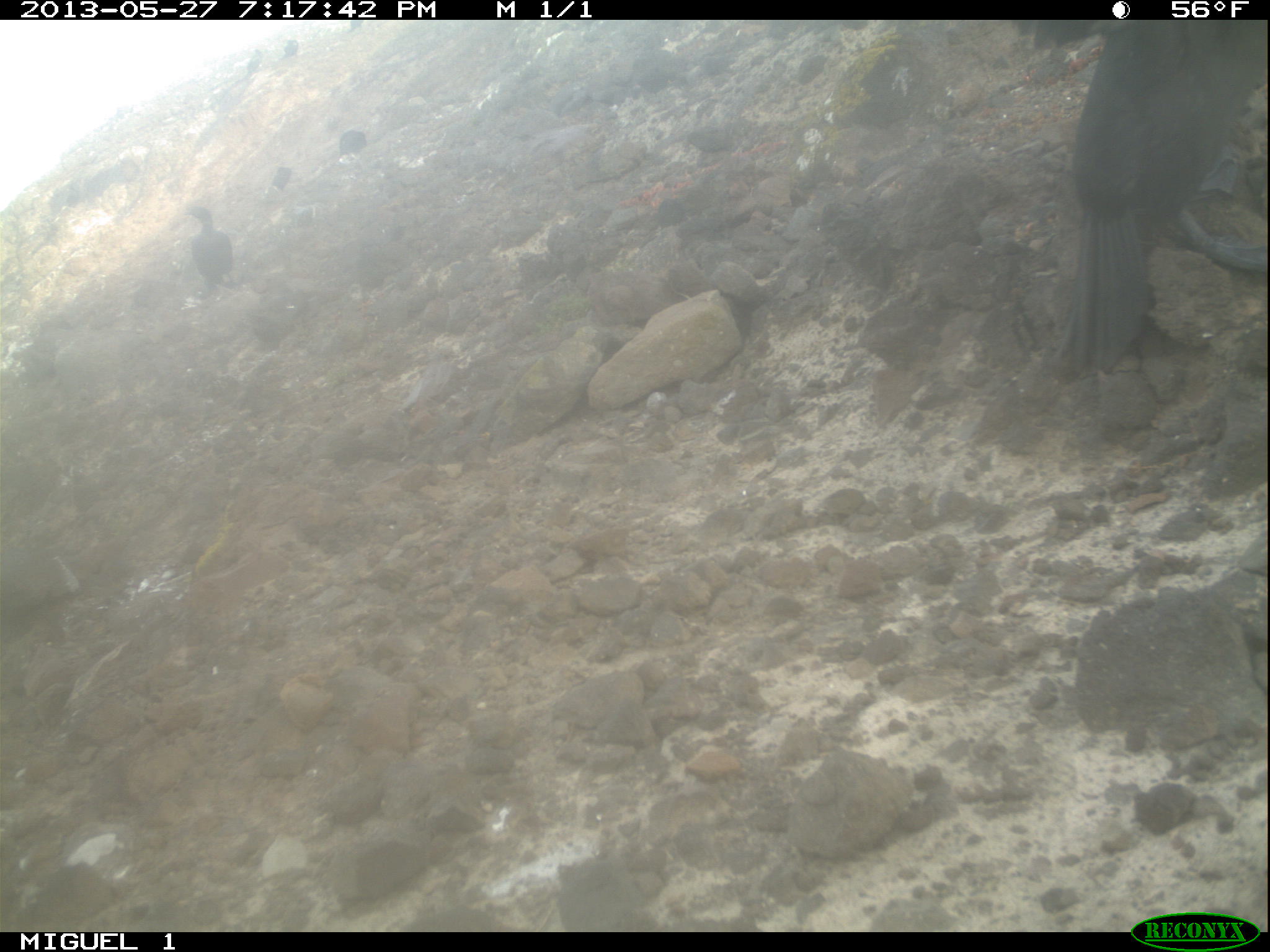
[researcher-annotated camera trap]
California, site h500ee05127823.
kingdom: Animalia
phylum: Chordata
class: Aves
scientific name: Aves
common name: bird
Bird (Aves).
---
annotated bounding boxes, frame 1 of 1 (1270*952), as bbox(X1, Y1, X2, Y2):
bird: bbox(1011, 19, 1268, 376); bbox(183, 207, 233, 290); bbox(339, 129, 366, 157); bbox(272, 166, 291, 190); bbox(247, 50, 261, 74); bbox(284, 39, 298, 59); bbox(350, 20, 363, 30)